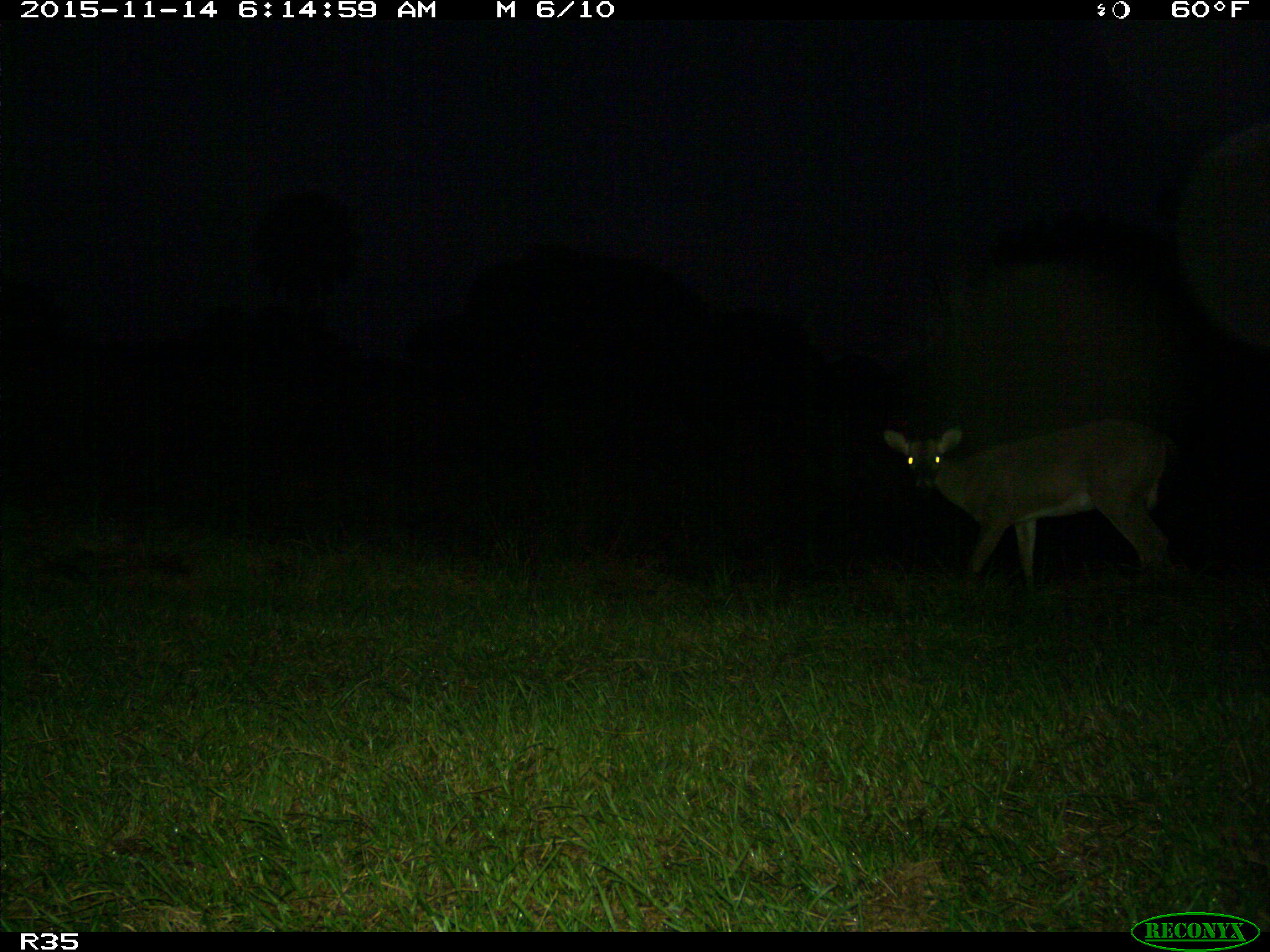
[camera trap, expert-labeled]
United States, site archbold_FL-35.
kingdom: Animalia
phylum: Chordata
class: Mammalia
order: Artiodactyla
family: Cervidae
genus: Odocoileus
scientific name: Odocoileus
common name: deer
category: unidentified deer